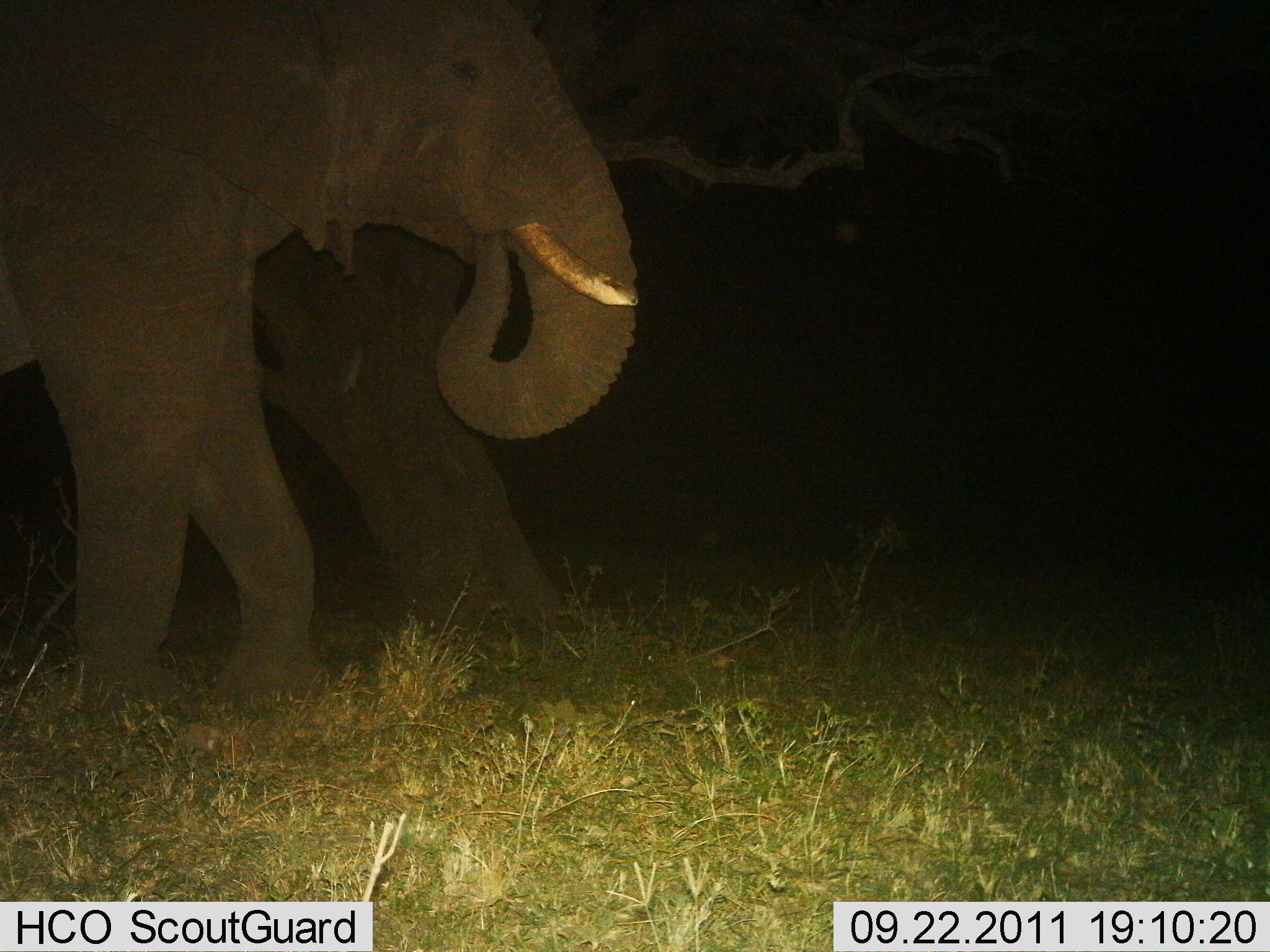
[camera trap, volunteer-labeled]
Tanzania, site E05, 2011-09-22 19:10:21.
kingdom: Animalia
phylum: Chordata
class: Mammalia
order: Proboscidea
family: Elephantidae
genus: Loxodonta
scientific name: Loxodonta africana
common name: african bush elephant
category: elephant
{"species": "elephant (african bush elephant) (Loxodonta africana)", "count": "1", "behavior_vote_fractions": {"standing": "46%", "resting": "0%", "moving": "31%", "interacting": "0%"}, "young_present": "0%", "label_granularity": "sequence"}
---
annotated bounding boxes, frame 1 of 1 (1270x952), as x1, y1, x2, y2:
animal: 0, 0, 641, 706